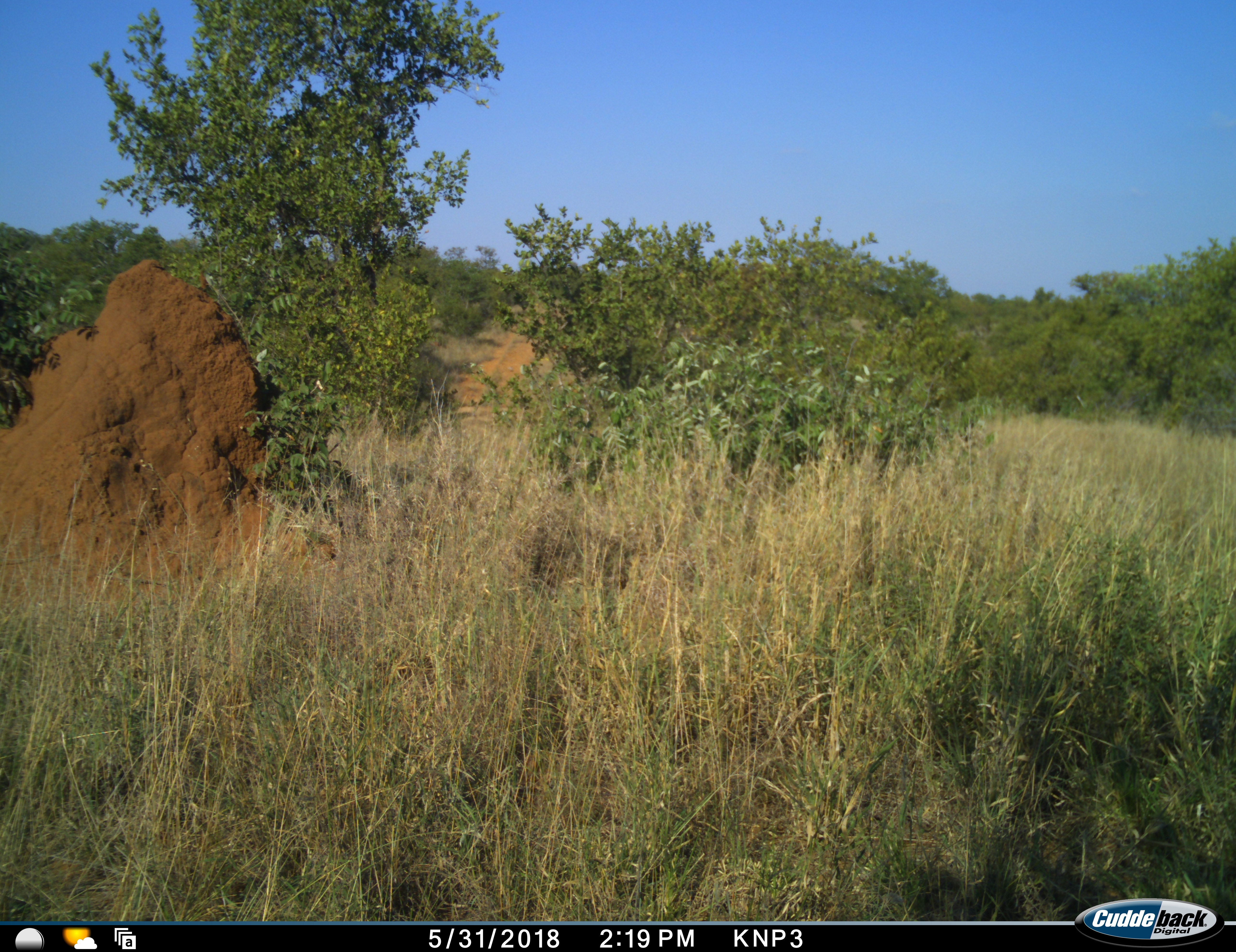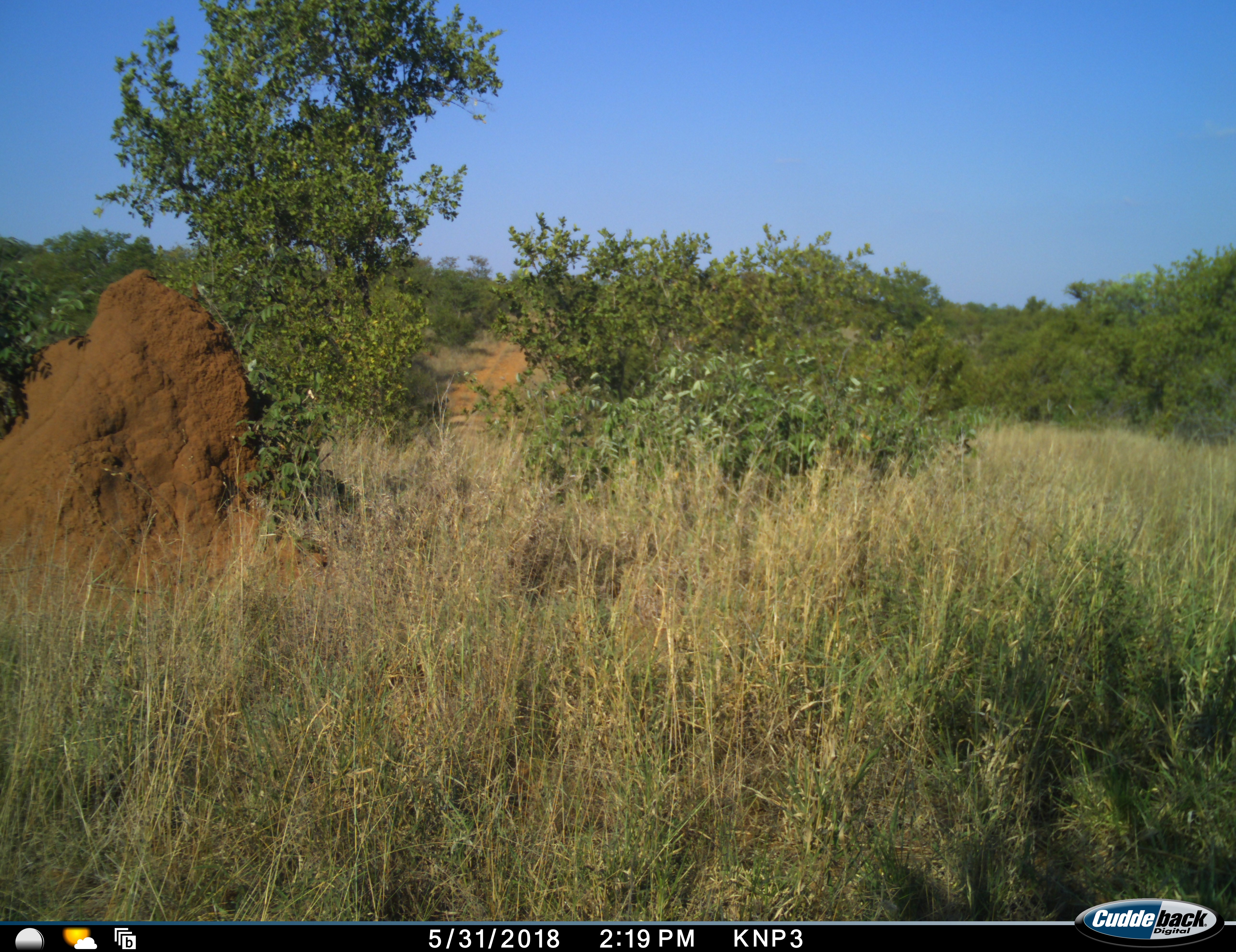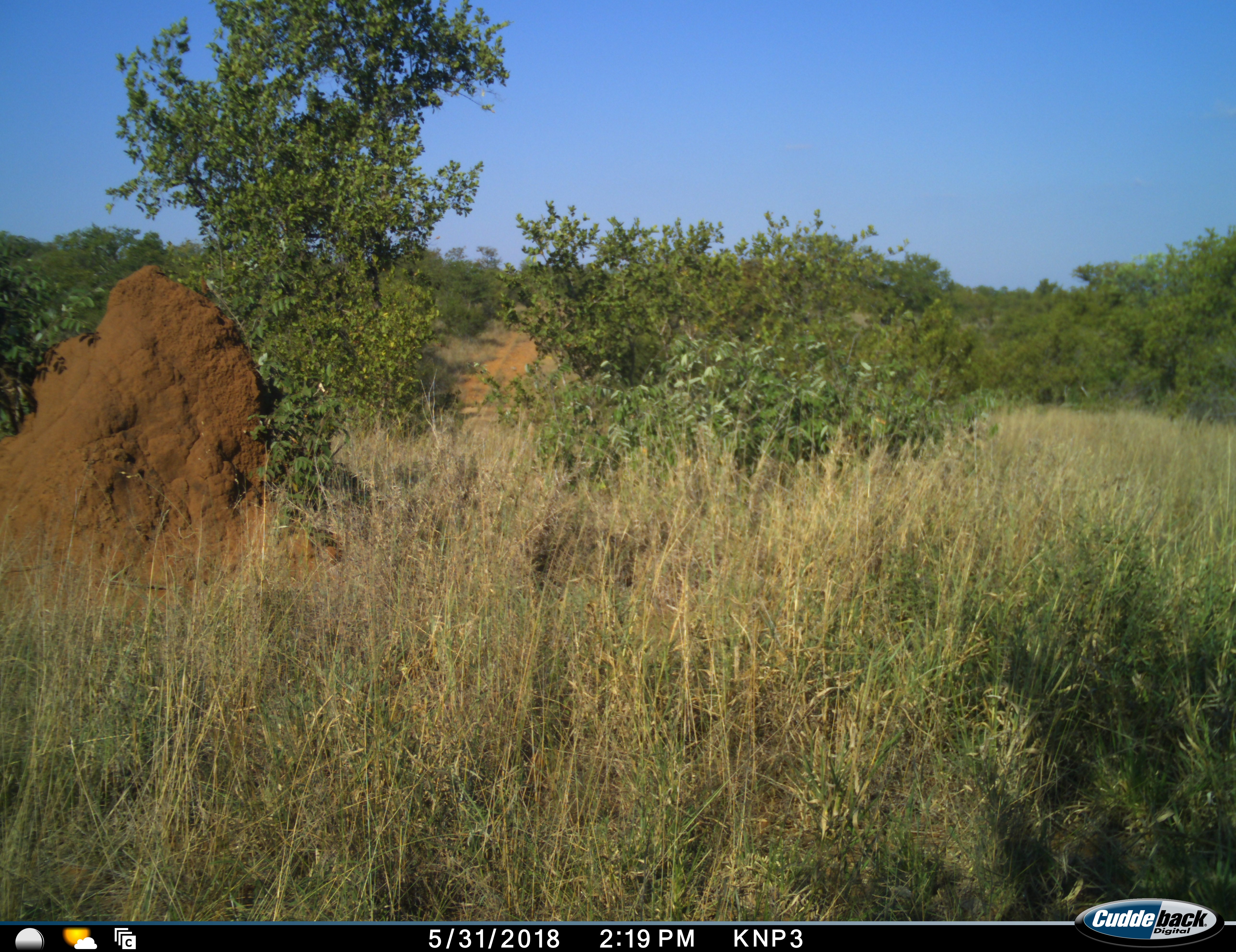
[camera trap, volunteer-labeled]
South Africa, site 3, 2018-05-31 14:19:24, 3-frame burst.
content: no animal present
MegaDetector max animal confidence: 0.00